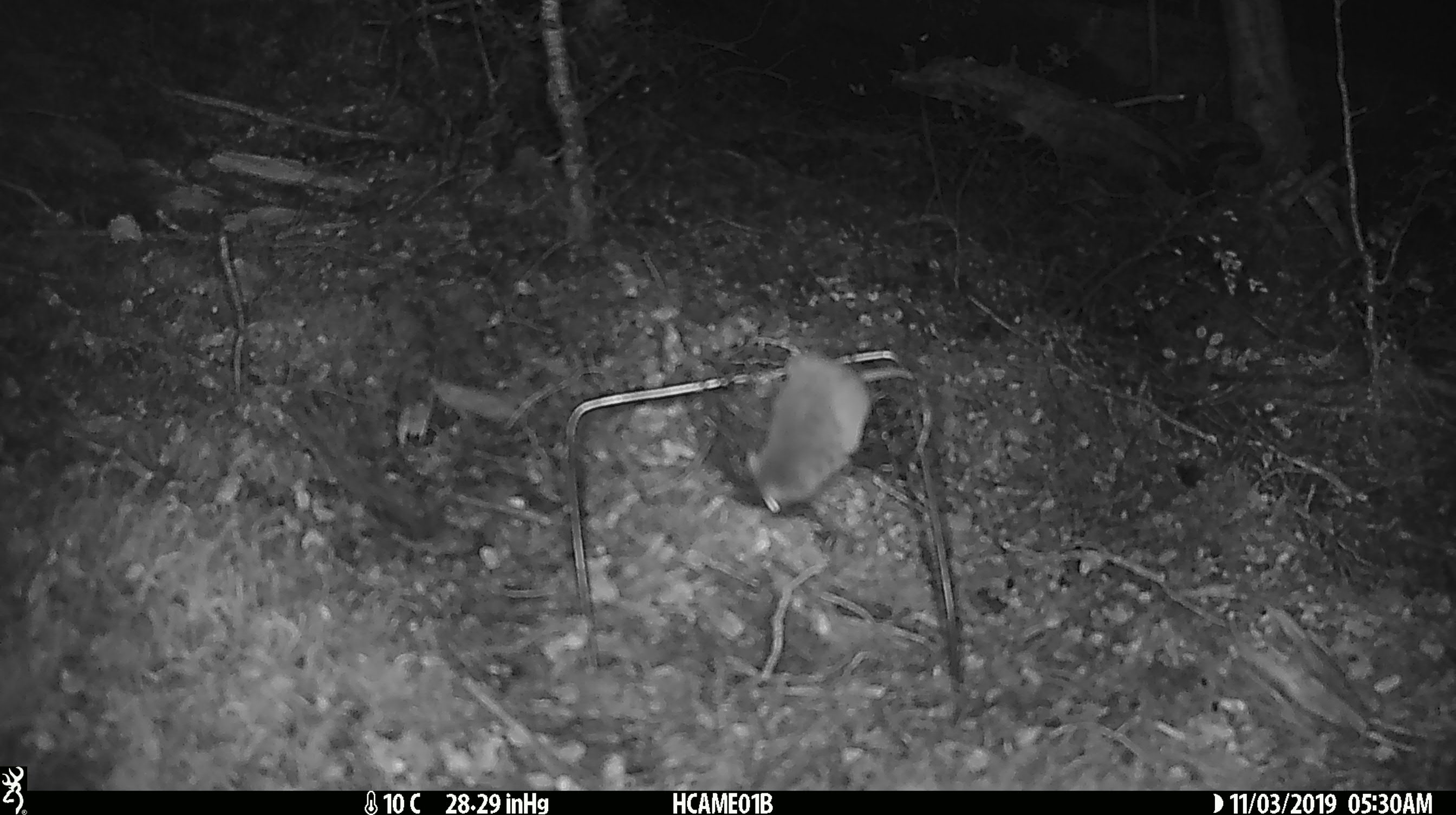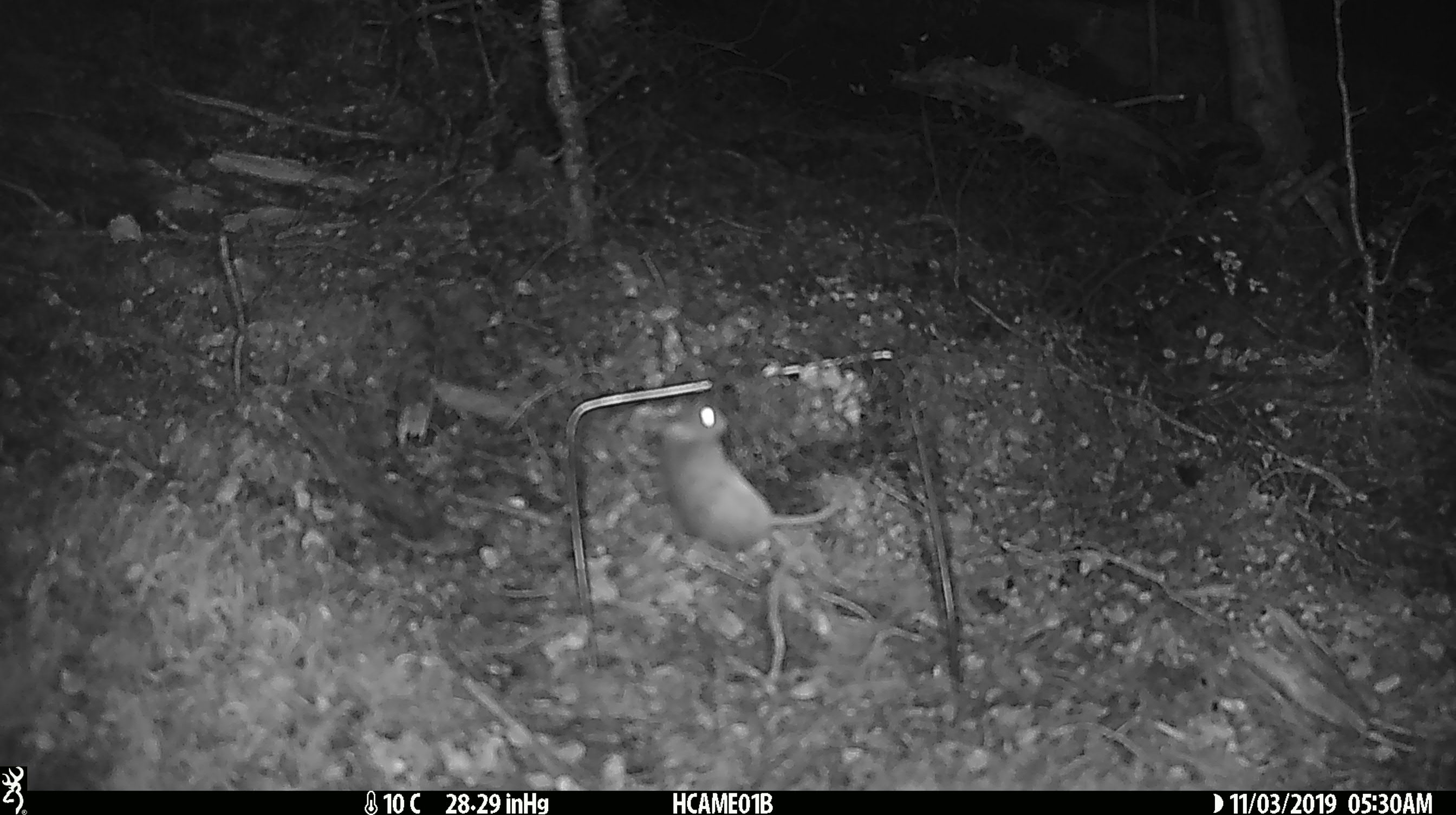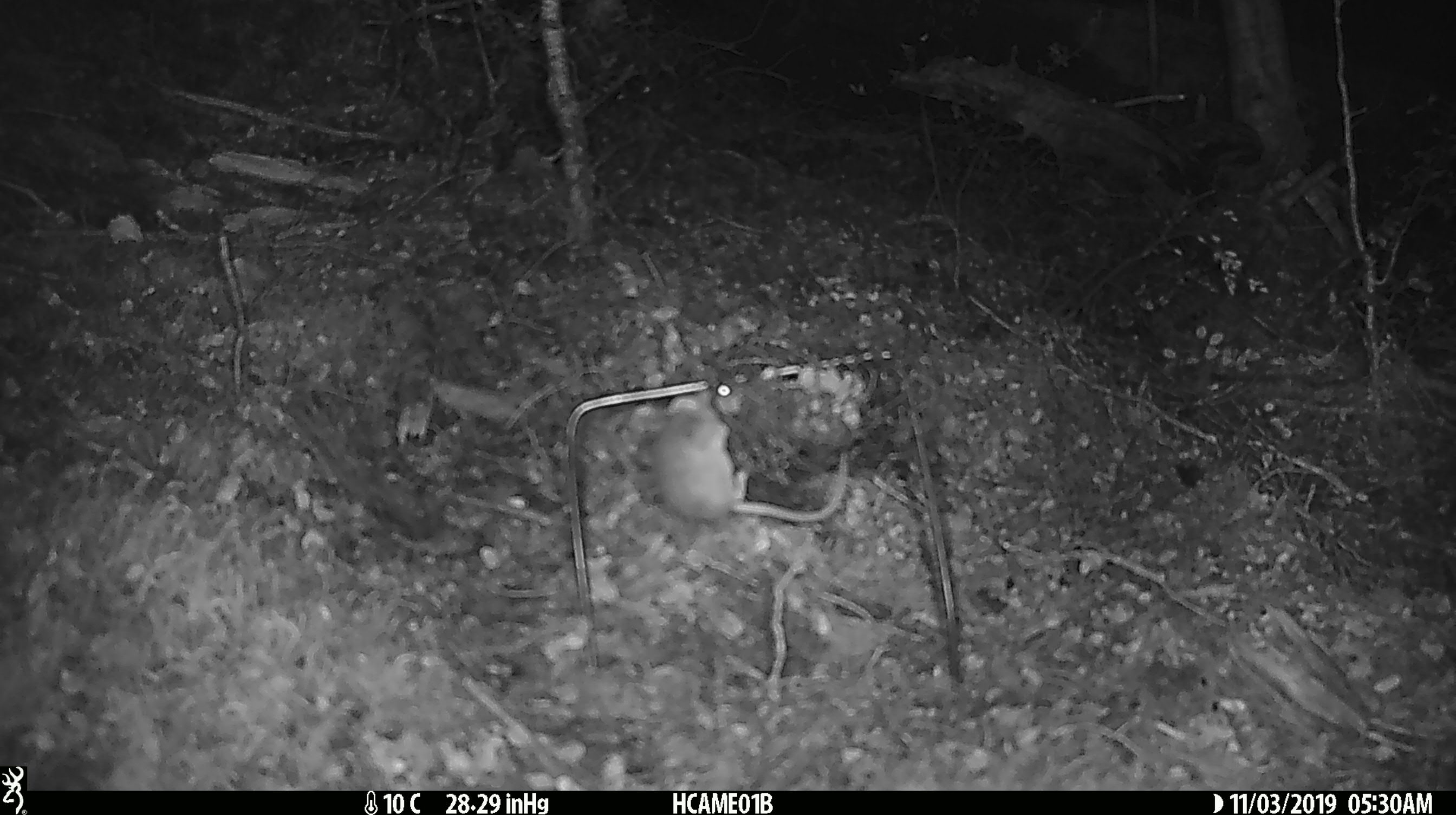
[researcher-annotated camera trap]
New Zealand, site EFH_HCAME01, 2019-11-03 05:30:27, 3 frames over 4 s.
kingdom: Animalia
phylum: Chordata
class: Mammalia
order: Rodentia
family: Muridae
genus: Mus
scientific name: Mus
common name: mouse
Mouse (Mus).